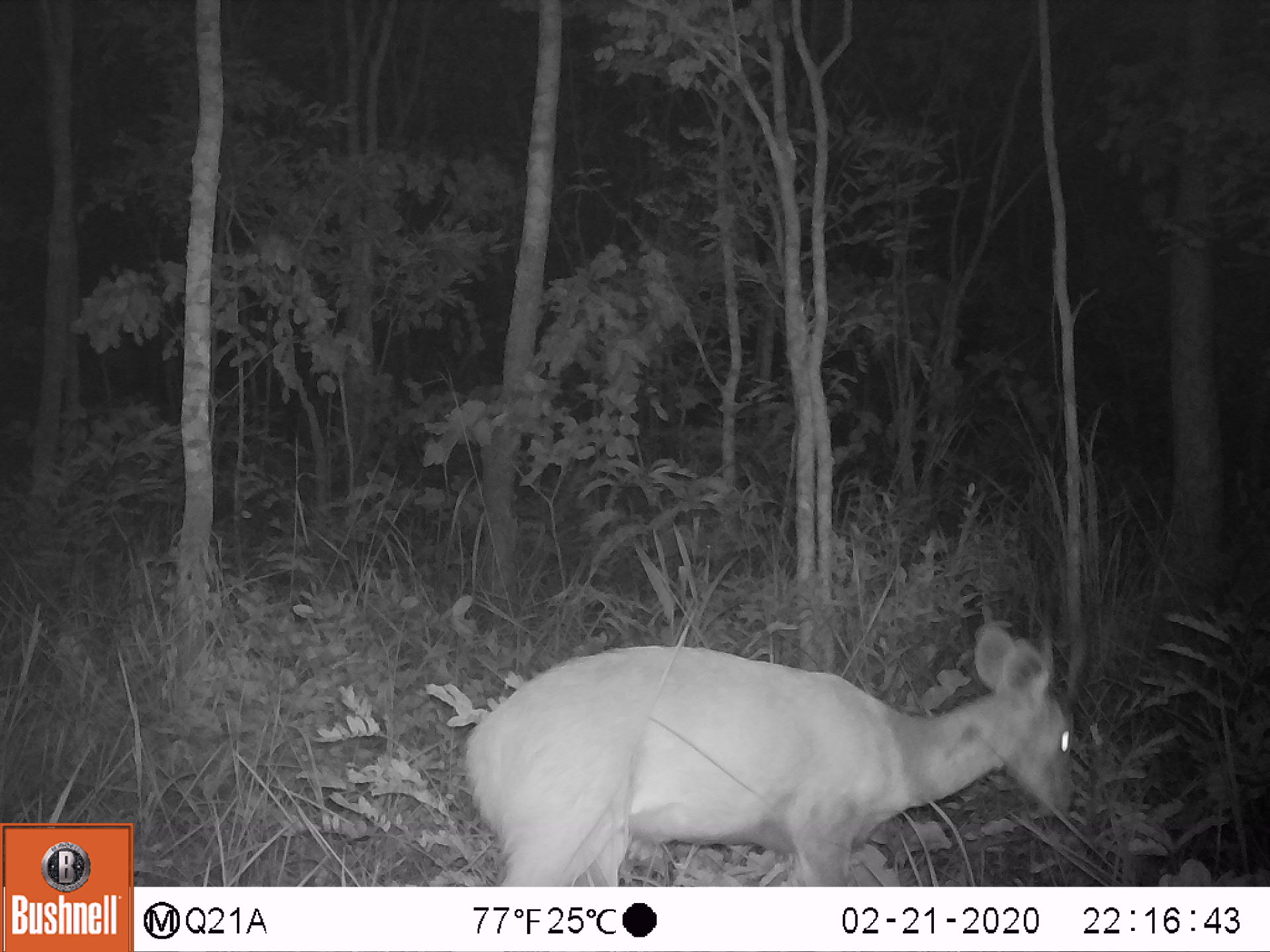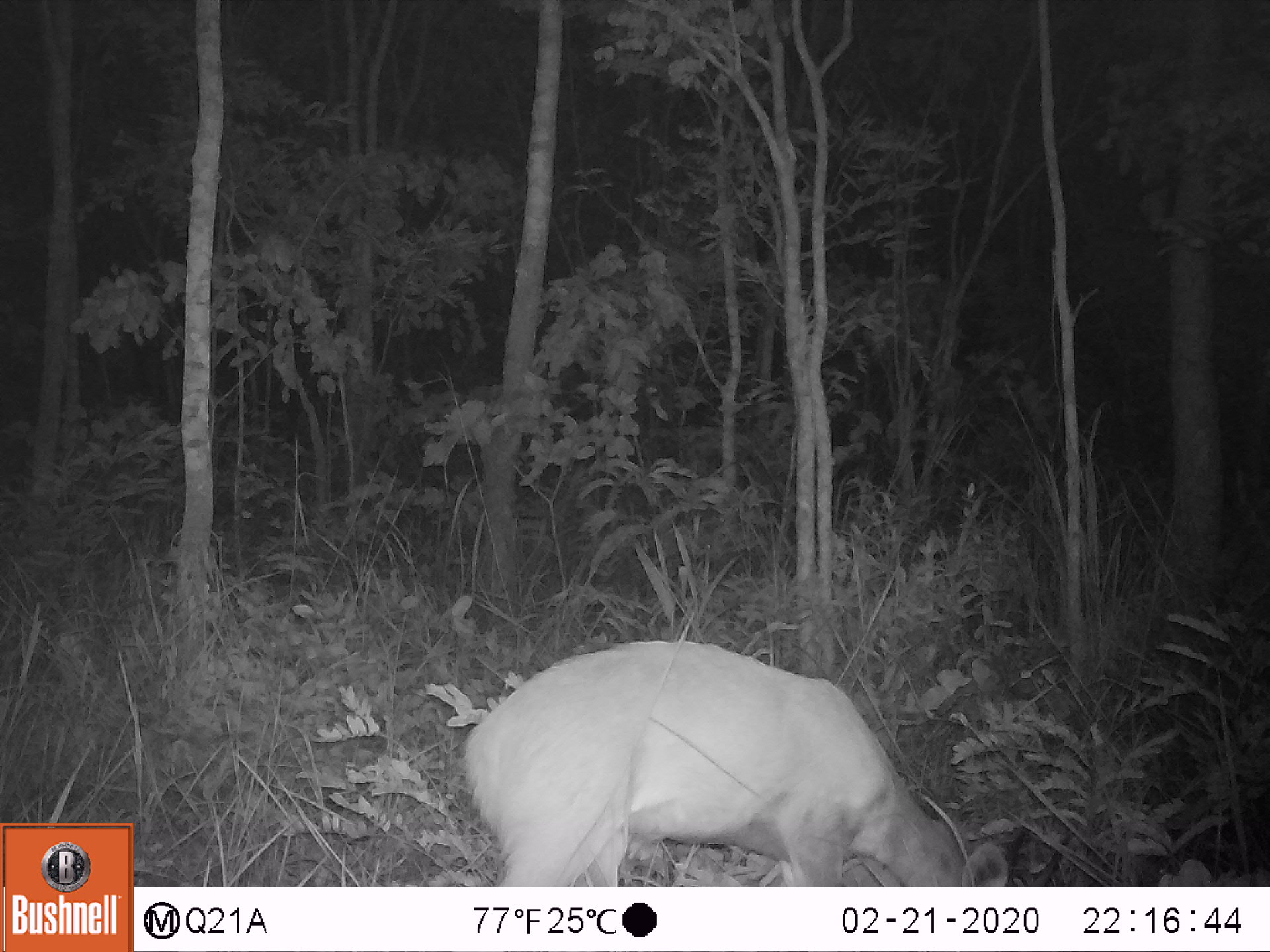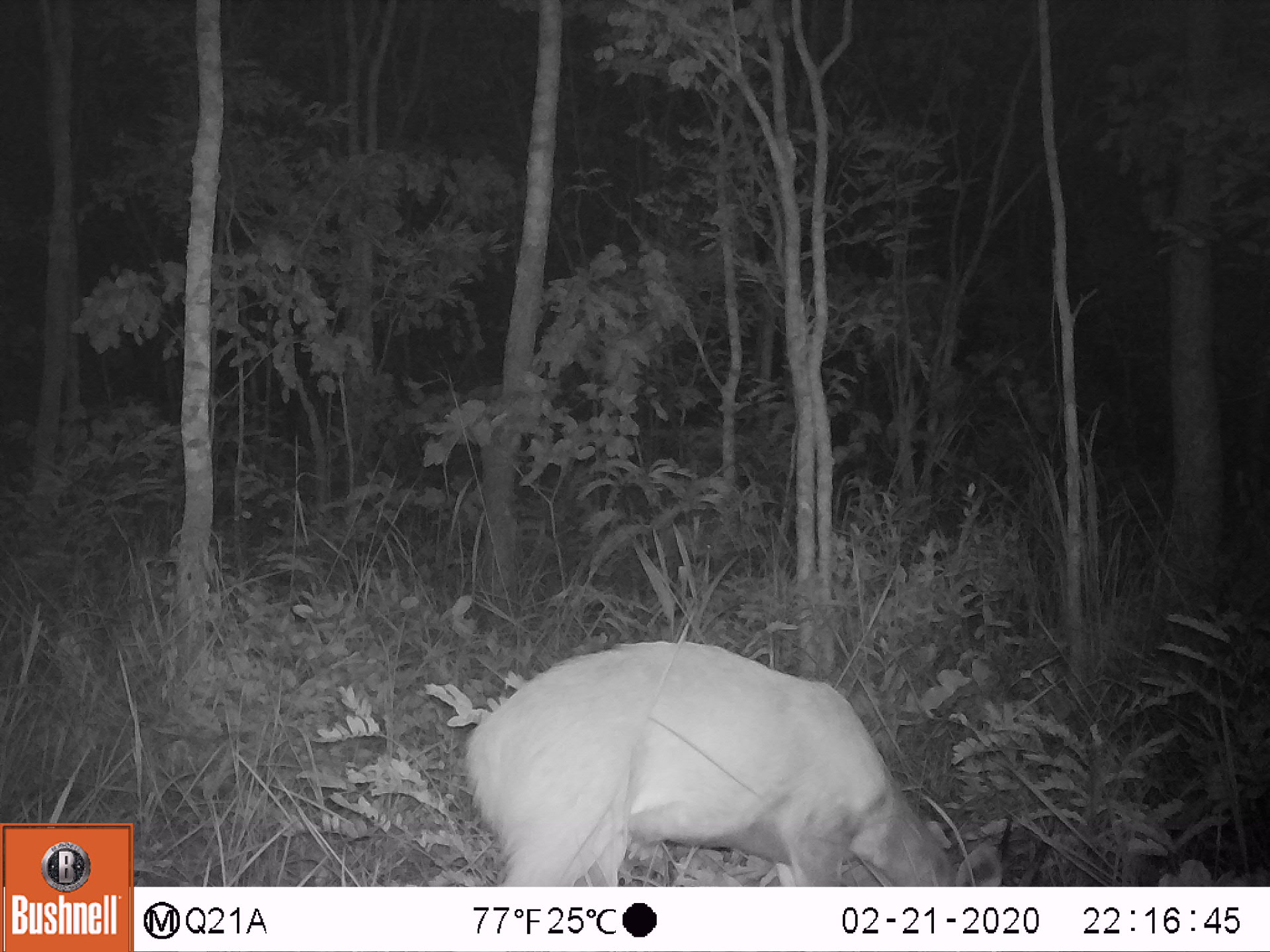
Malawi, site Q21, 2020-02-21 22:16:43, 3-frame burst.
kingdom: Animalia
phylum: Chordata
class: Mammalia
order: Artiodactyla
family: Bovidae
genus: Tragelaphus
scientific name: Tragelaphus sylvaticus sylvaticus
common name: cape bushbuck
Cape bushbuck (Tragelaphus sylvaticus sylvaticus), count 1.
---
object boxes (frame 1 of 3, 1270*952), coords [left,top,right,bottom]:
cape bushbuck: [458,613,1084,882]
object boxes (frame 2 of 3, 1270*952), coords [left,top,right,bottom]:
cape bushbuck: [457,612,1009,878]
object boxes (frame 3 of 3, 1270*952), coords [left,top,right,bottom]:
cape bushbuck: [467,627,998,877]